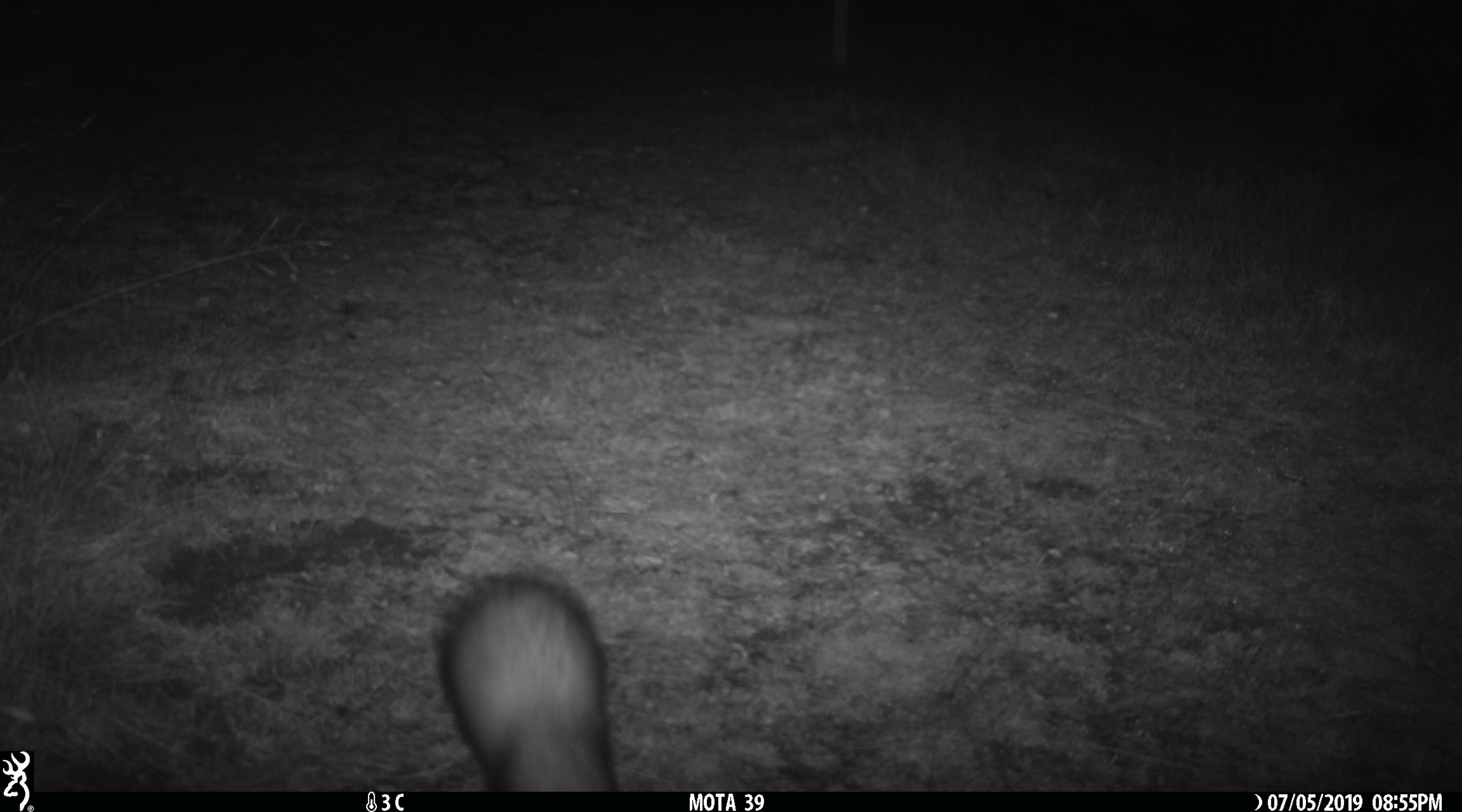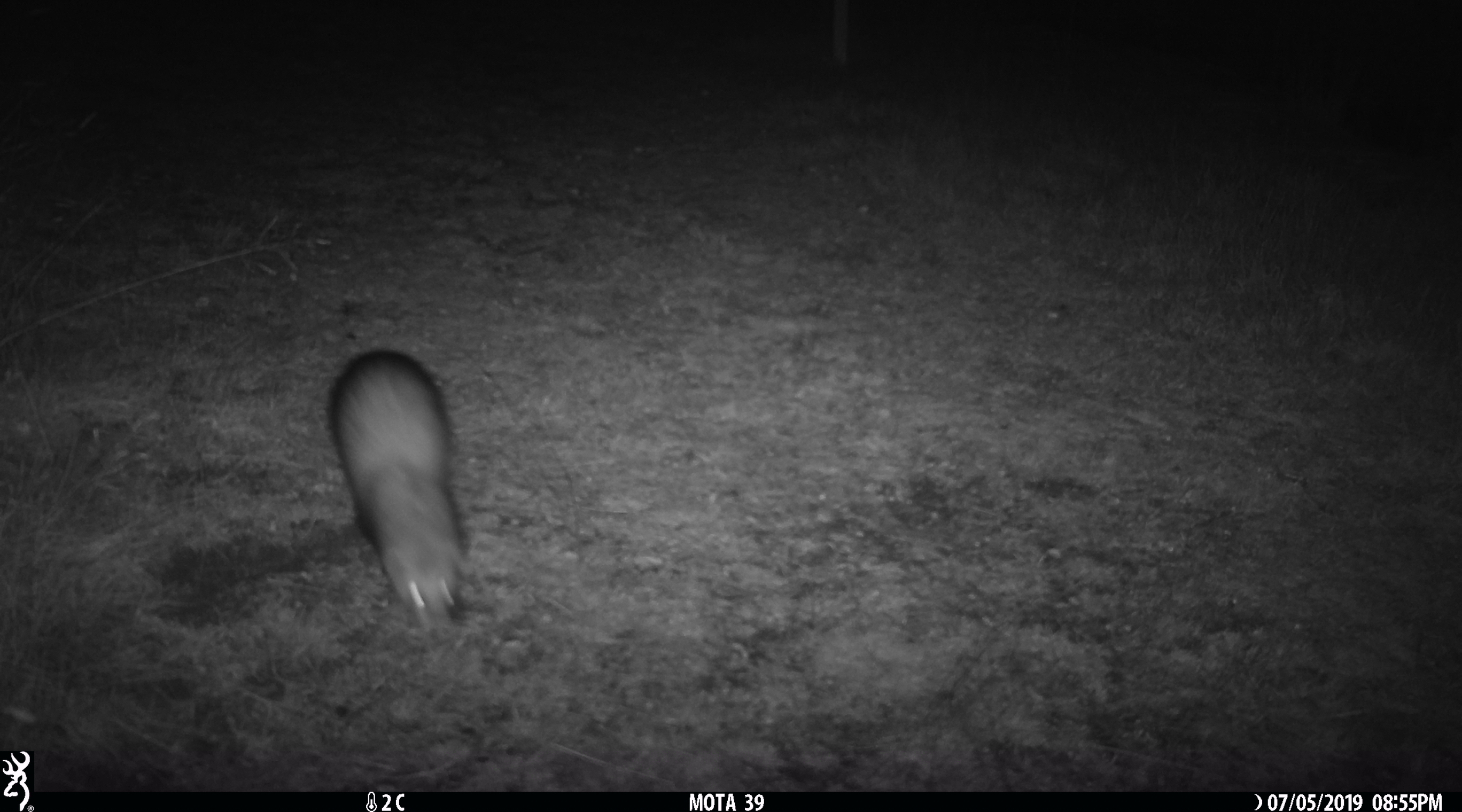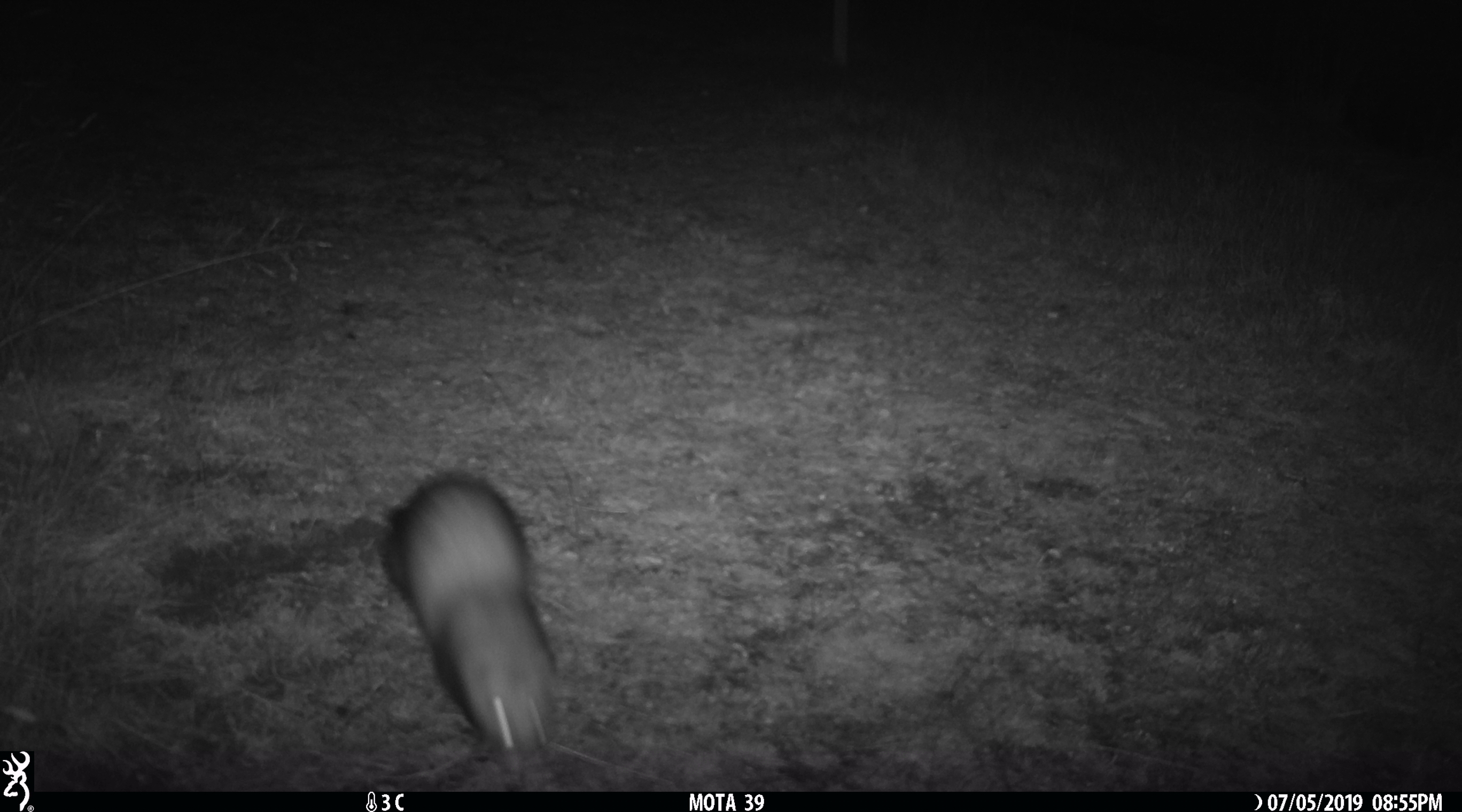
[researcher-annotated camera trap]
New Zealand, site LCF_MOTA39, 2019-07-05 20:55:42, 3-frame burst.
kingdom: Animalia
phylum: Chordata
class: Mammalia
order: Carnivora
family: Mustelidae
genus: Mustela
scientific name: Mustela furo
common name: ferret